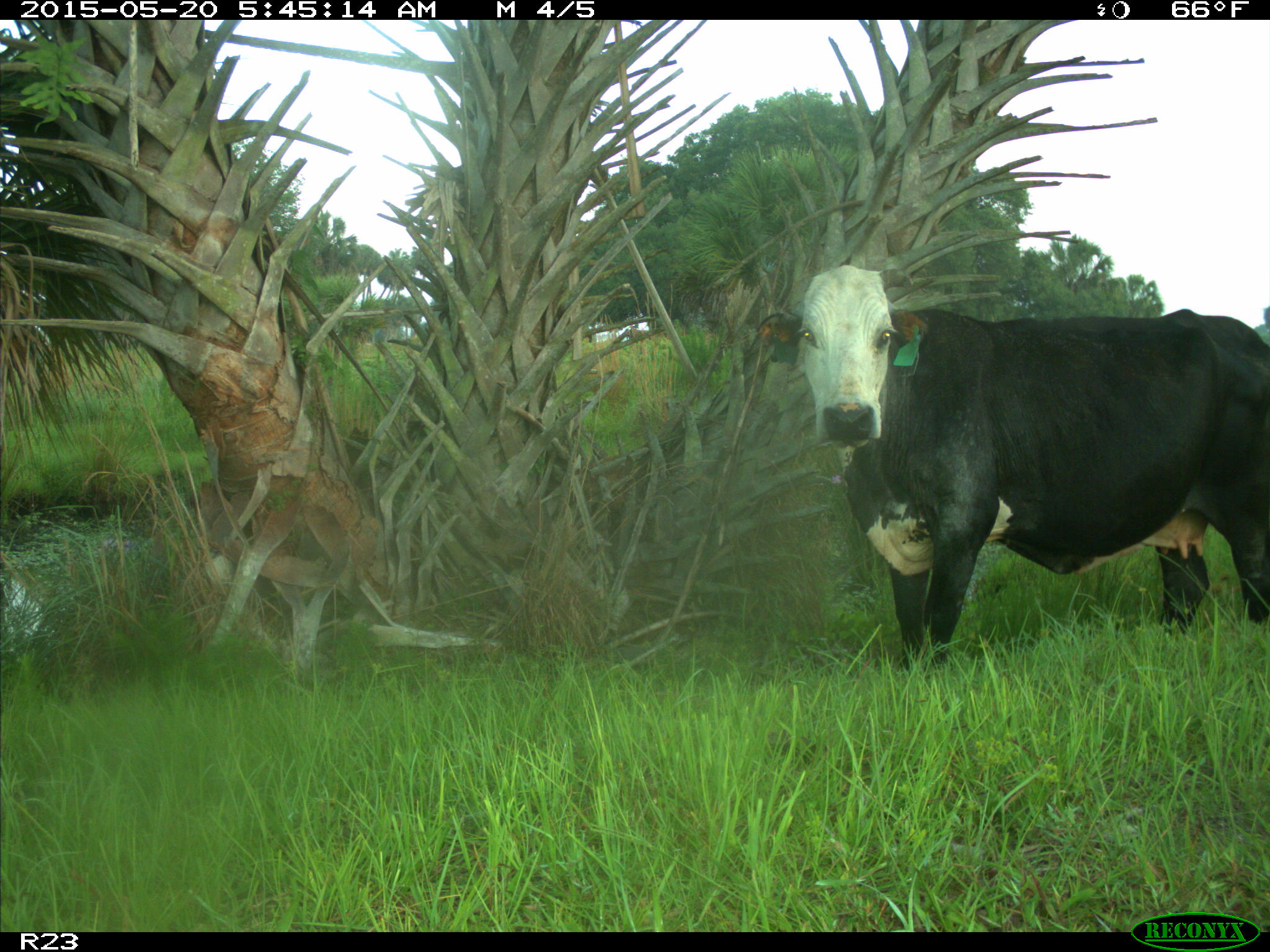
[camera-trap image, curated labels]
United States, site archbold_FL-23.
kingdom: Animalia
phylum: Chordata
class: Mammalia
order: Artiodactyla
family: Bovidae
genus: Bos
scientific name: Bos taurus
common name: domestic cow